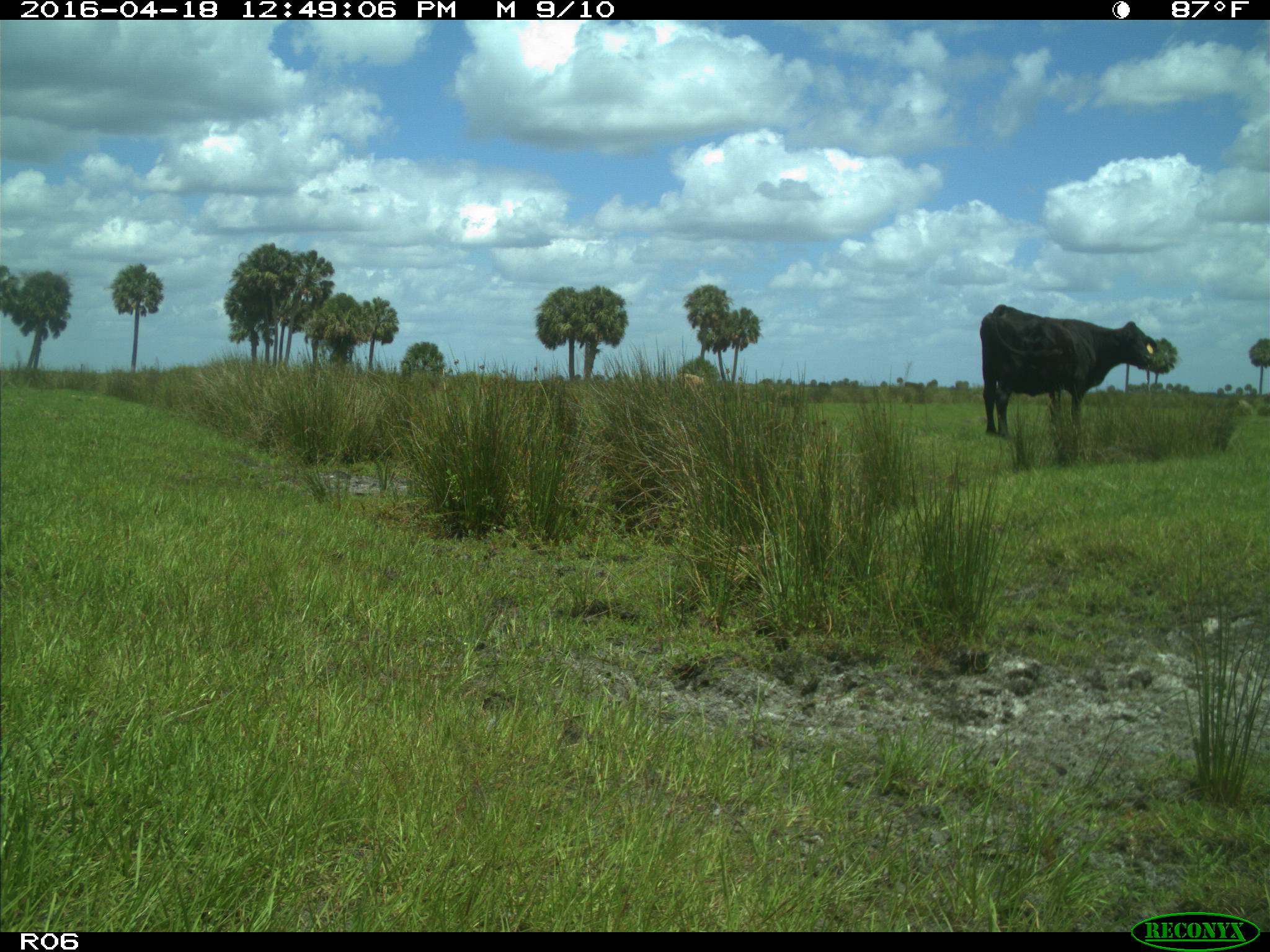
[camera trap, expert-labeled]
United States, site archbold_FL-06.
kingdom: Animalia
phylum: Chordata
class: Mammalia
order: Artiodactyla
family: Bovidae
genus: Bos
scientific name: Bos taurus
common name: domestic cow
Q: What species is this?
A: Bos taurus (domestic cow).